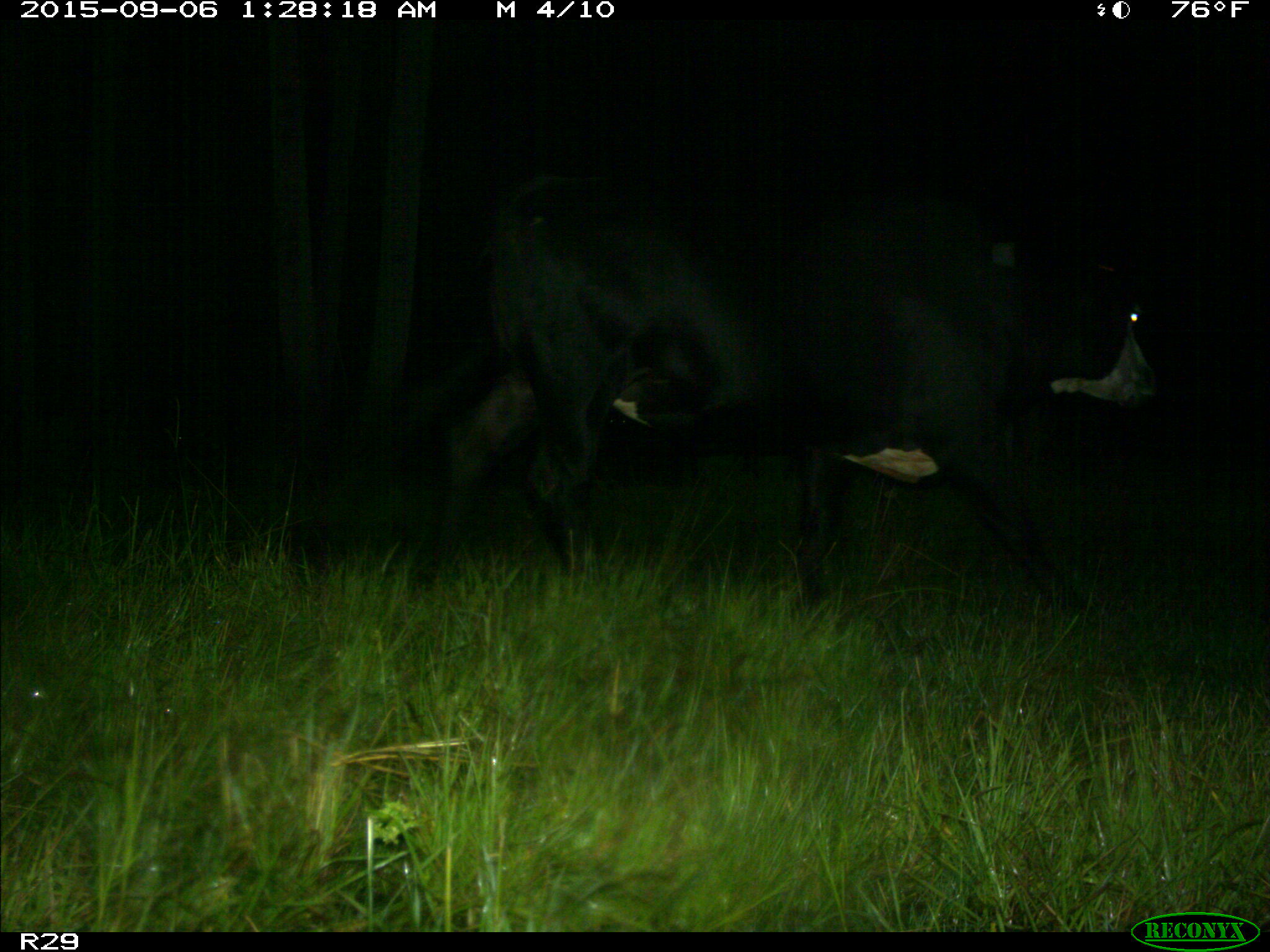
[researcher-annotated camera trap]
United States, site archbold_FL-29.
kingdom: Animalia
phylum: Chordata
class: Mammalia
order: Artiodactyla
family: Bovidae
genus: Bos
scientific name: Bos taurus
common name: domestic cow